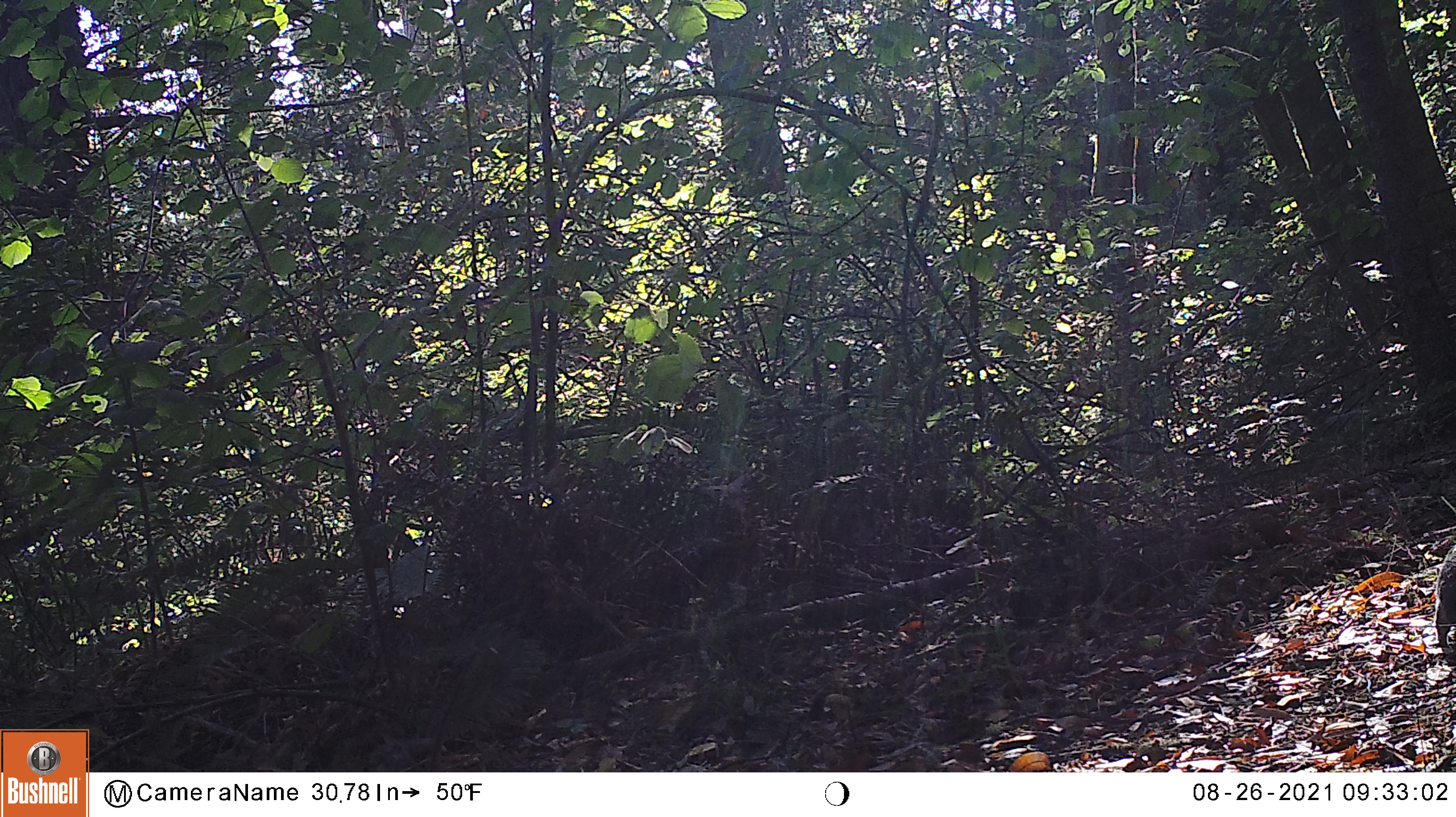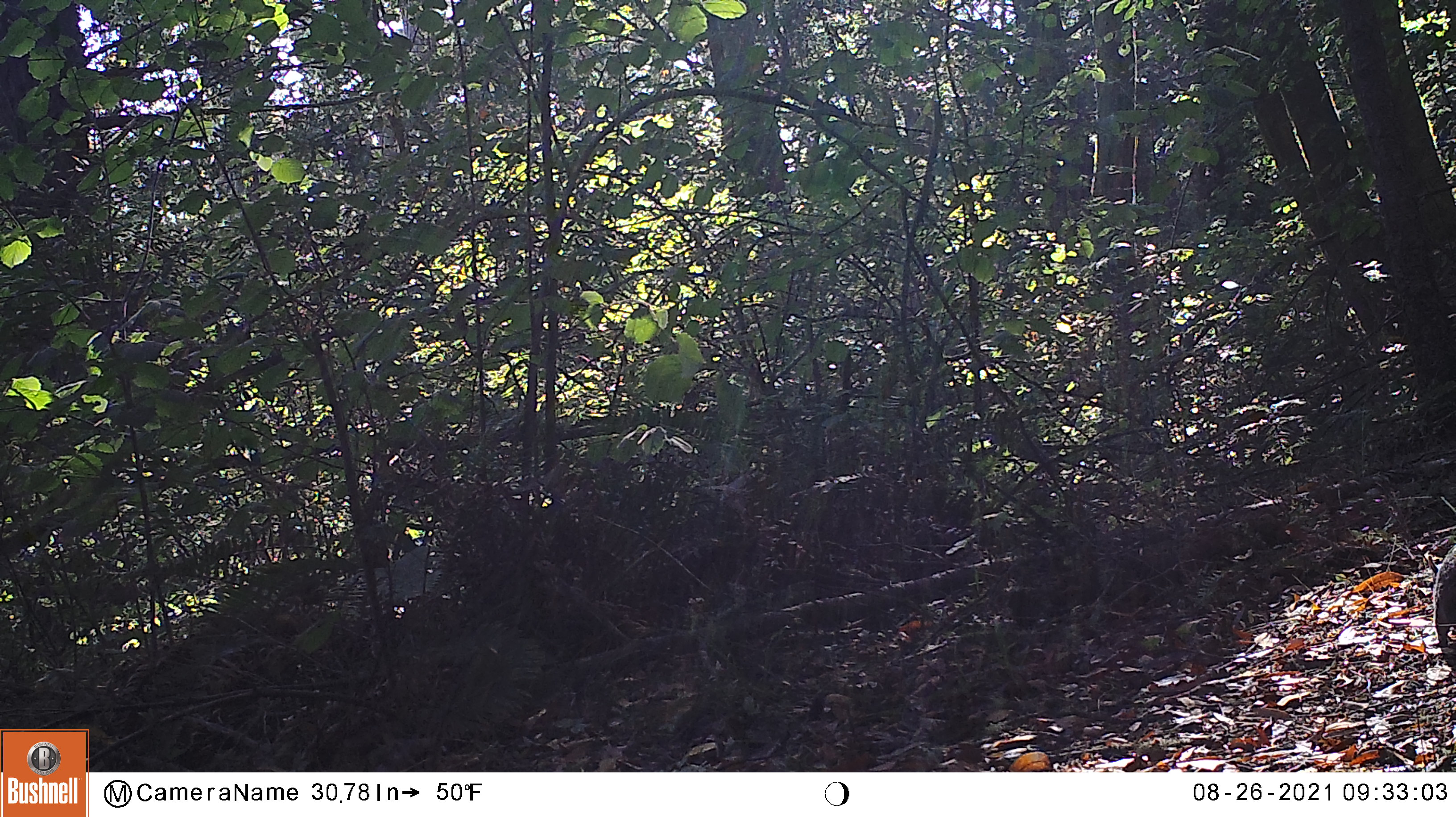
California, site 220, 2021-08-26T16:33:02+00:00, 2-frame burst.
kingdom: Animalia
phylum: Chordata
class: Mammalia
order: Rodentia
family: Sciuridae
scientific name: Sciuridae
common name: squirrel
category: unknown squirrel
Unknown squirrel (squirrel) (Sciuridae).